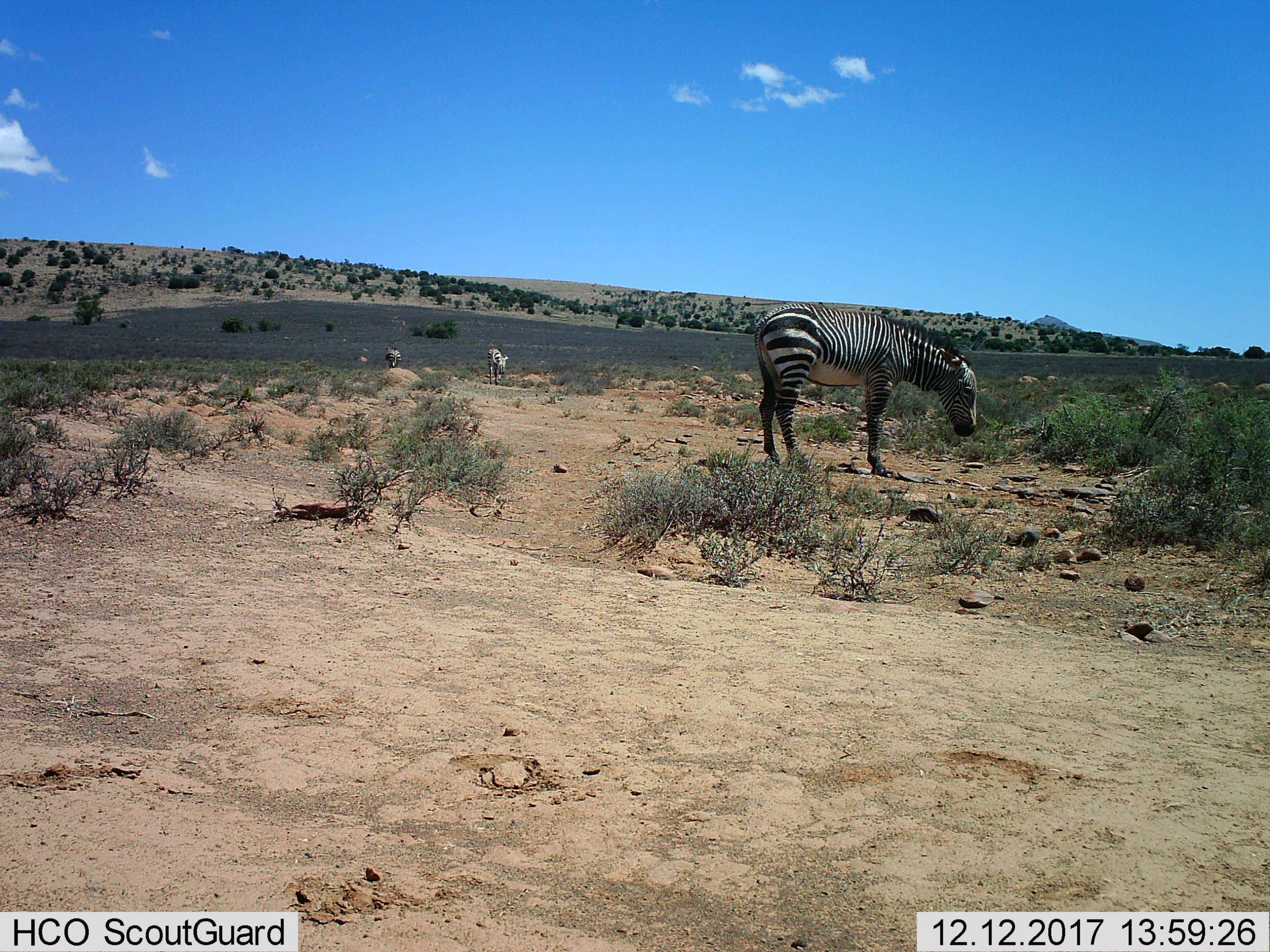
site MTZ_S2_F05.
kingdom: Animalia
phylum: Chordata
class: Mammalia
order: Perissodactyla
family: Equidae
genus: Equus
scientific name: Equus zebra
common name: mountain zebra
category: zebramountain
Zebramountain (mountain zebra) (Equus zebra), count 3. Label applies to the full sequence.